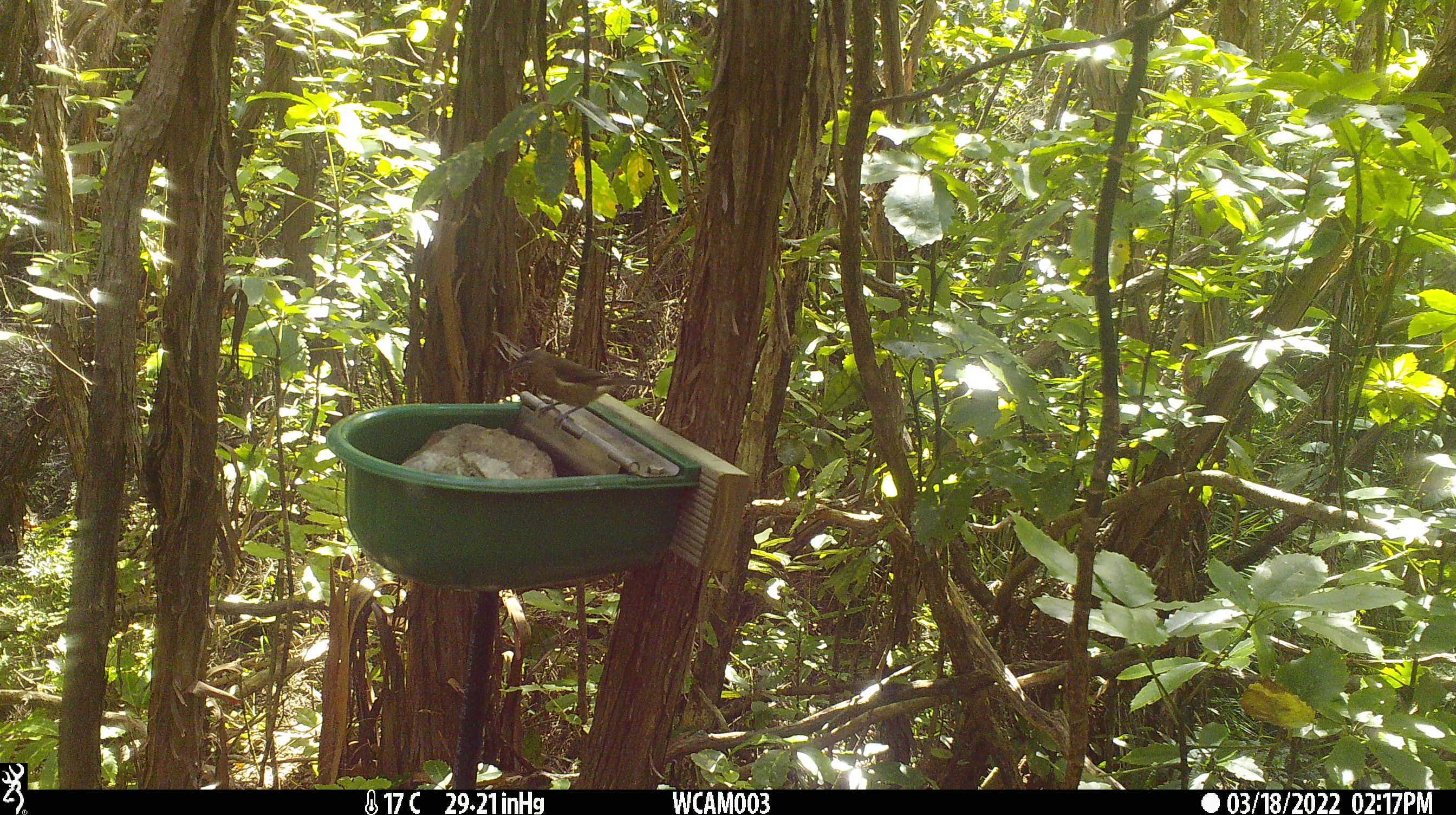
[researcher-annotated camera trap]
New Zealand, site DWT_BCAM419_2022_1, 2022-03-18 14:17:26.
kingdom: Animalia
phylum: Chordata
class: Aves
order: Passeriformes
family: Meliphagidae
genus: Anthornis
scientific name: Anthornis melanura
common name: new zealand bellbird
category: bellbird